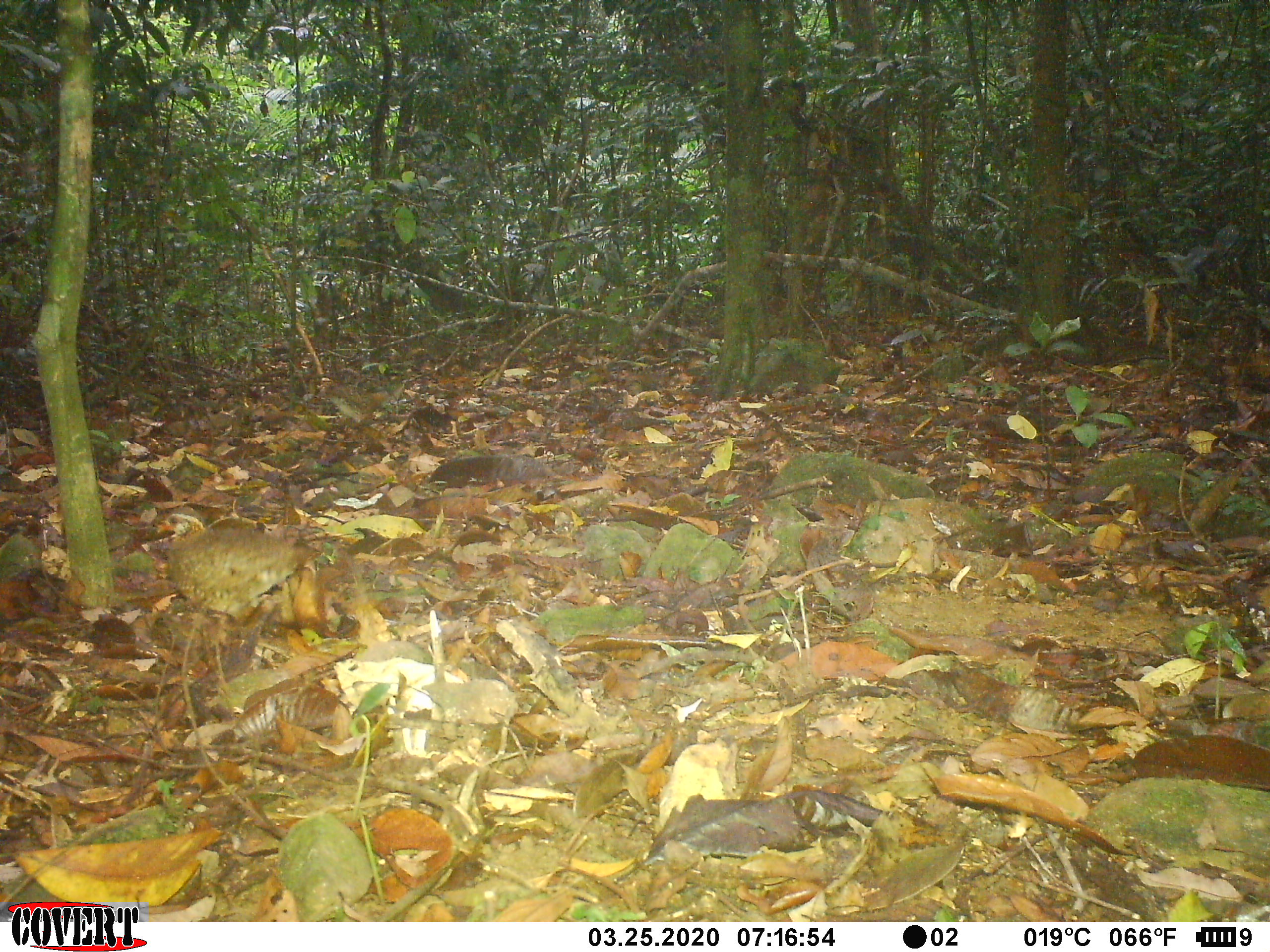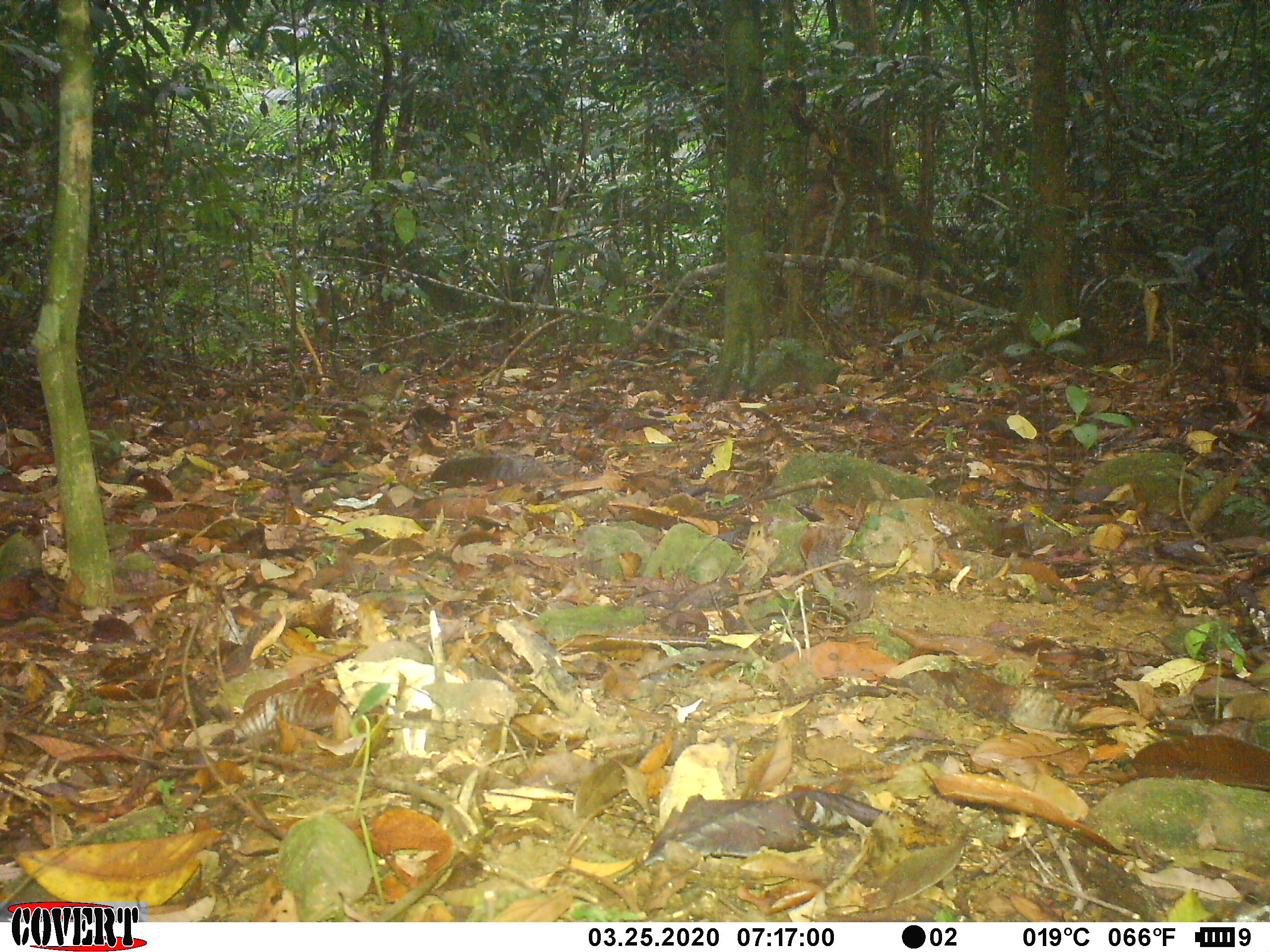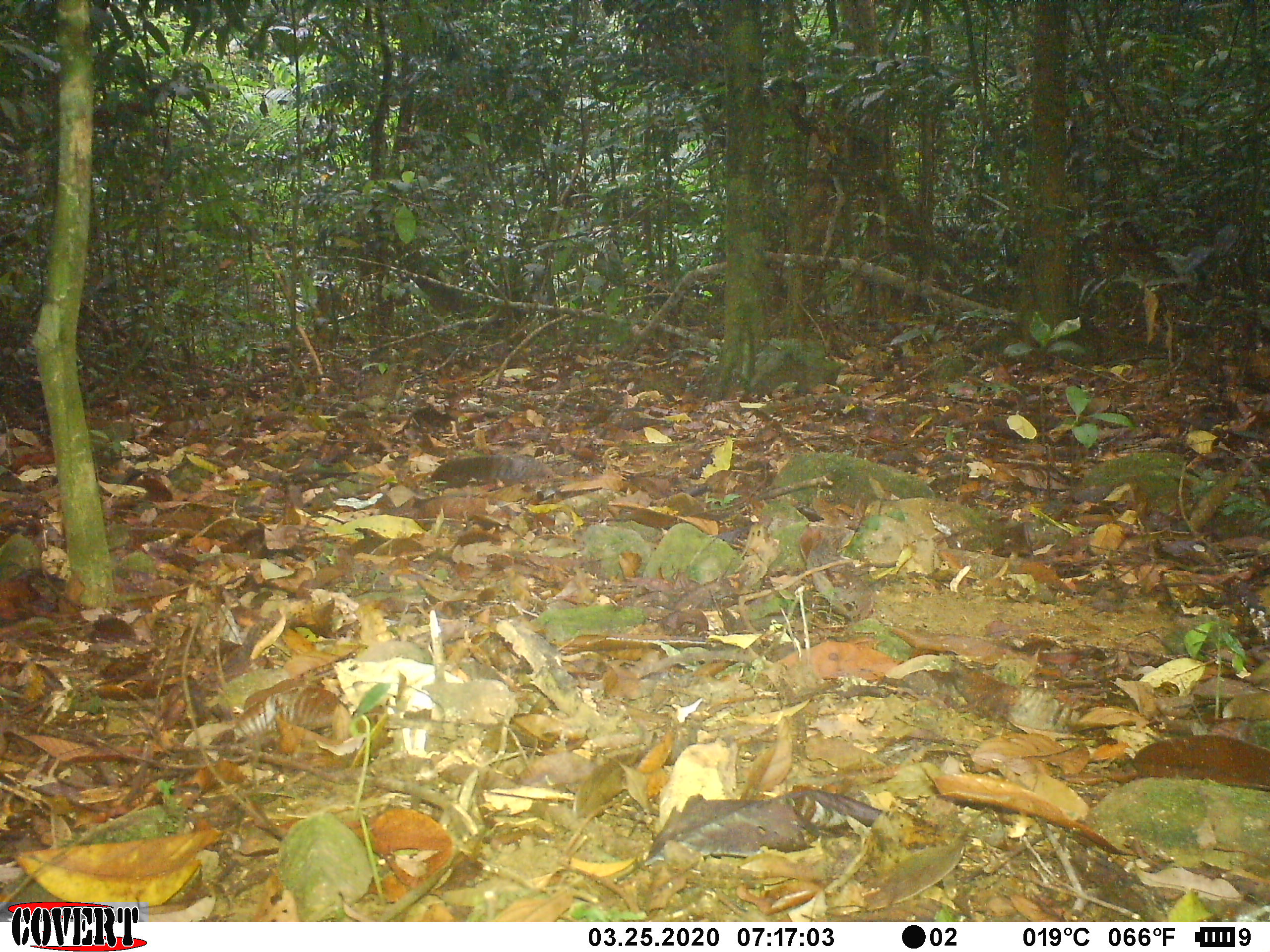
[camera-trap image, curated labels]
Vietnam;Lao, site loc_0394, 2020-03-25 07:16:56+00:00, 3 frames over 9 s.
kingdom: Animalia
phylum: Chordata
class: Aves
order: Galliformes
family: Phasianidae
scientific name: Phasianidae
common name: partridge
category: unidentified partridge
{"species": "unidentified partridge (partridge) (Phasianidae)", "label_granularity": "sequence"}